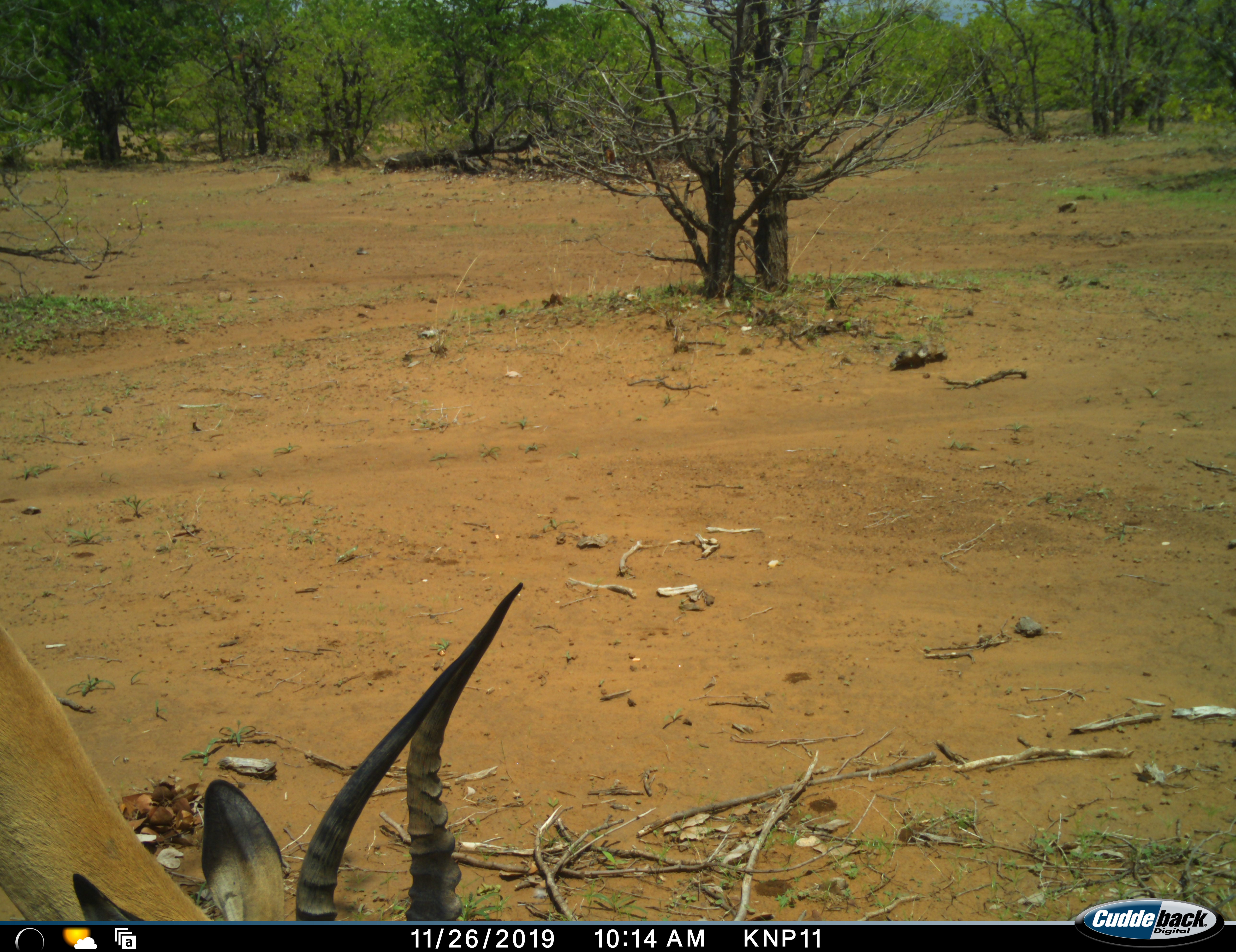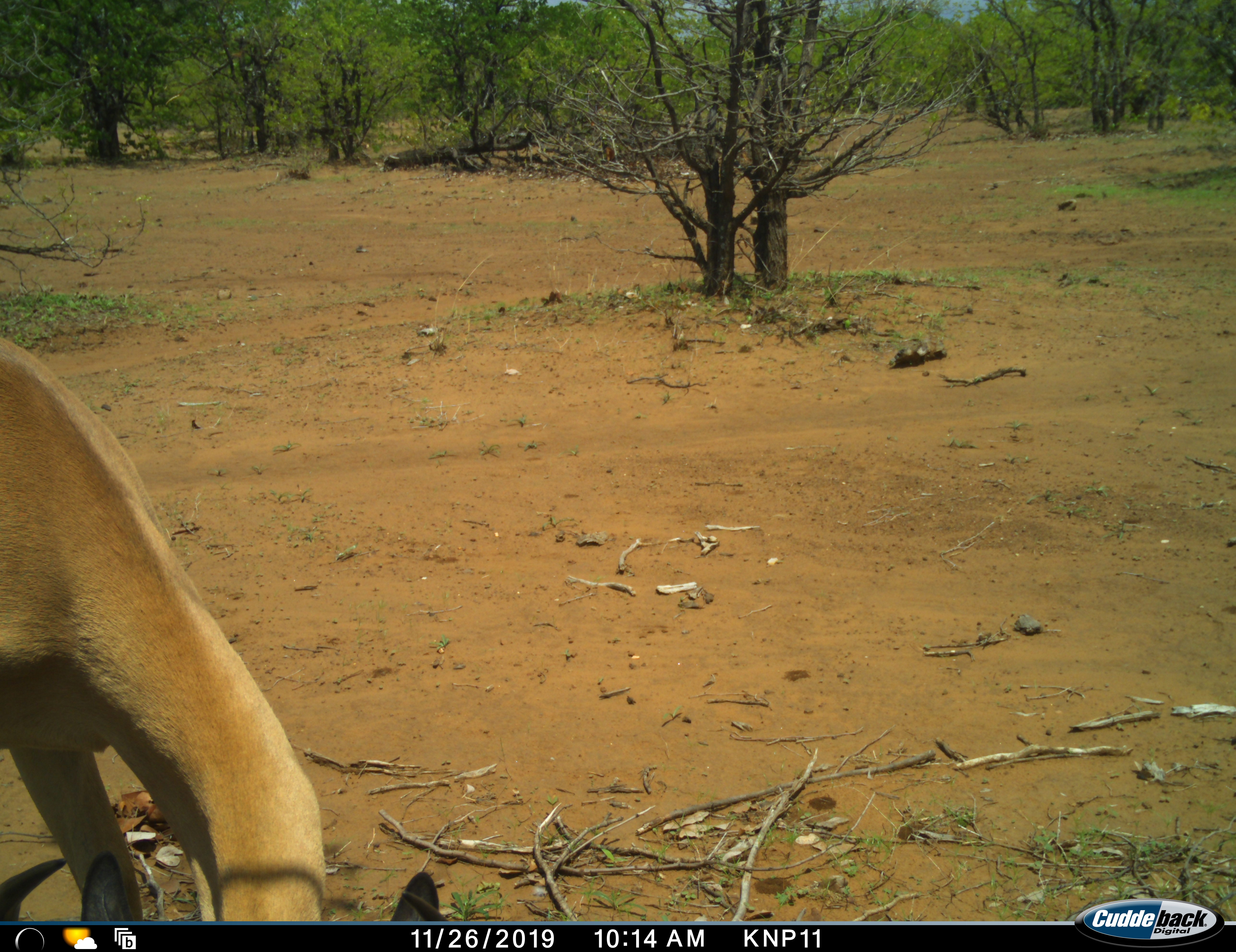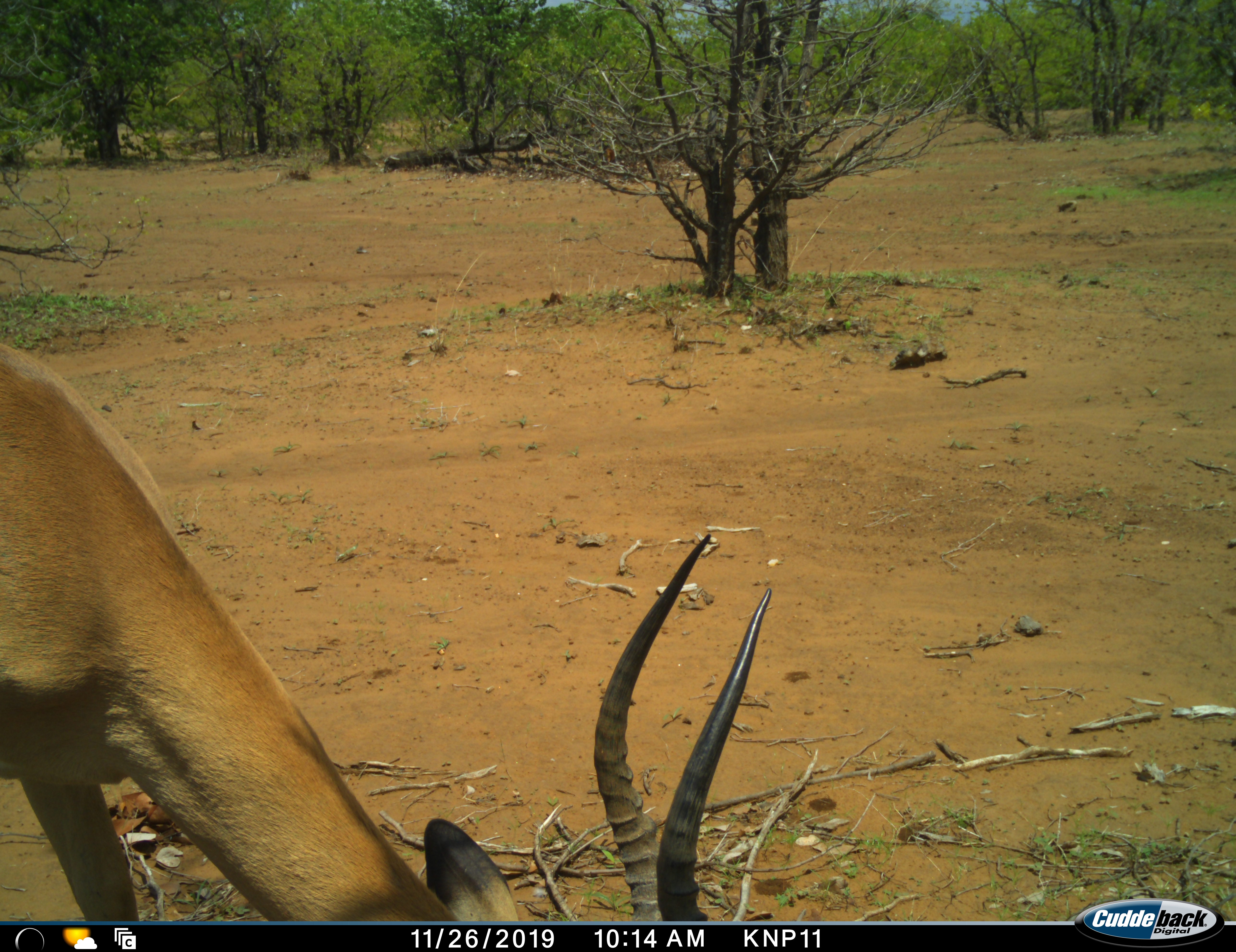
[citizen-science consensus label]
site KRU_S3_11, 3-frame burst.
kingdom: Animalia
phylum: Chordata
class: Mammalia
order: Artiodactyla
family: Bovidae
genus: Aepyceros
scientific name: Aepyceros melampus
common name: impala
Impala (Aepyceros melampus), count 1. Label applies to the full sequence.